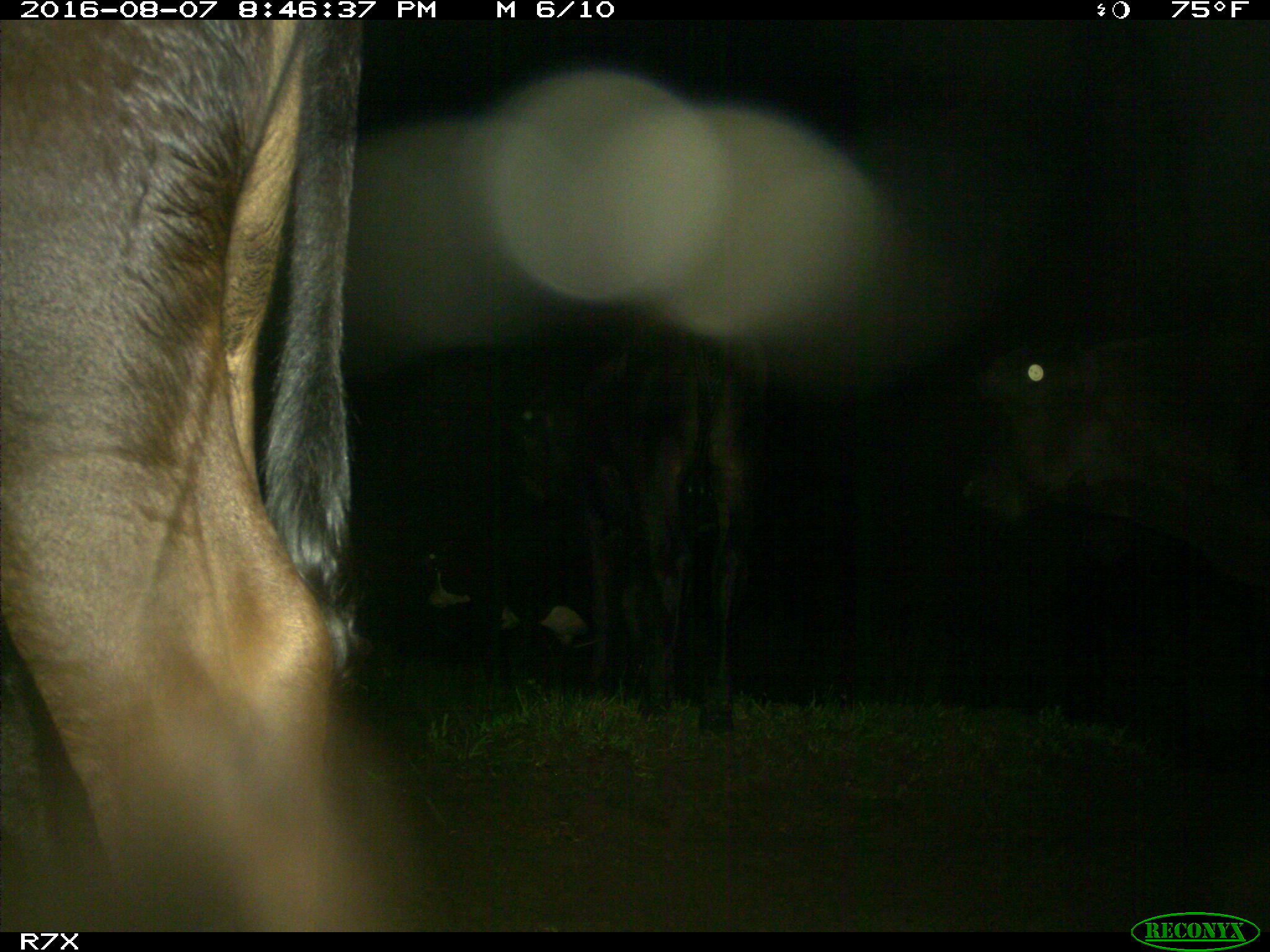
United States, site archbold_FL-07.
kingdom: Animalia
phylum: Chordata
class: Mammalia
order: Artiodactyla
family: Bovidae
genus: Bos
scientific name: Bos taurus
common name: domestic cow